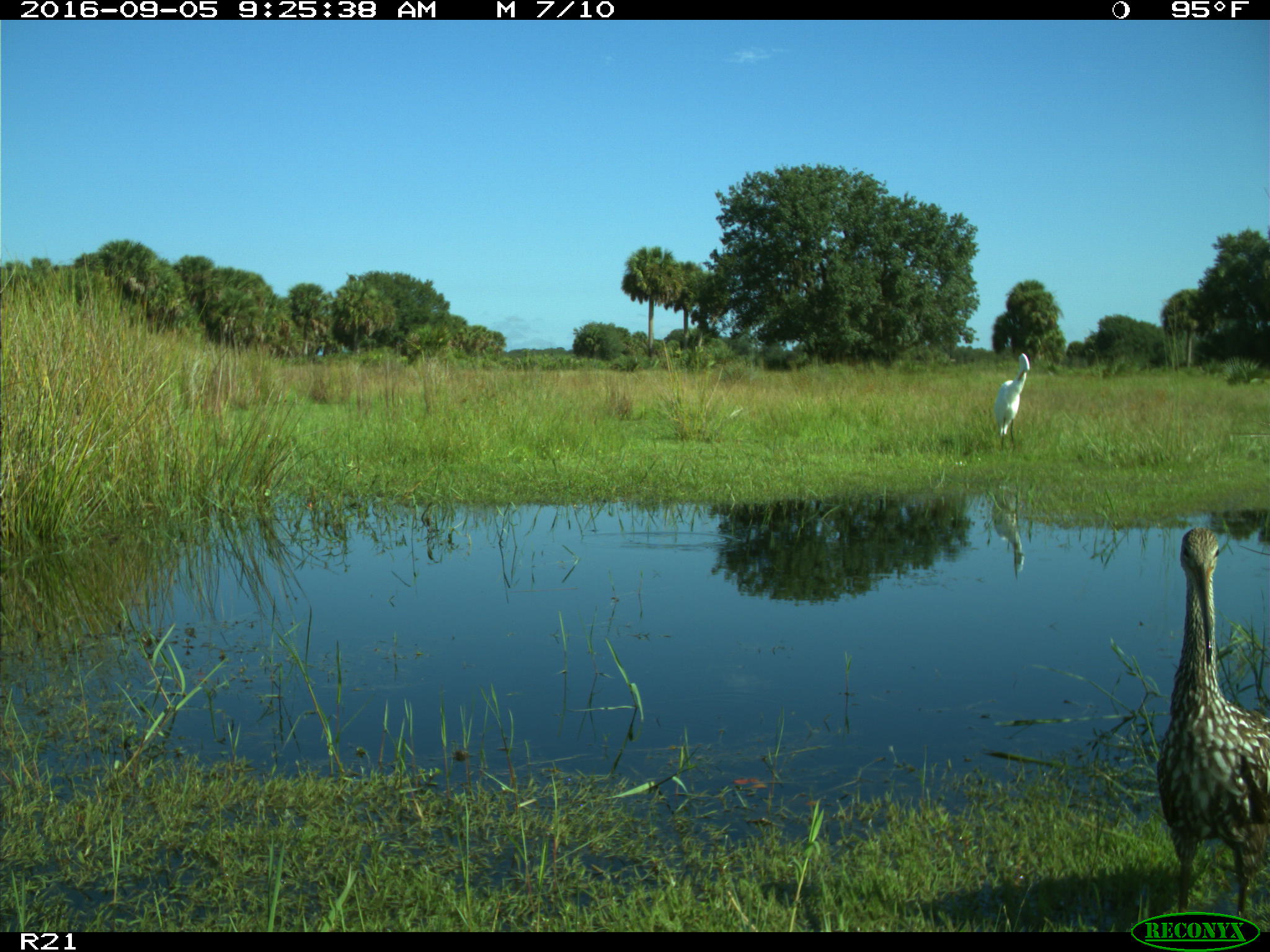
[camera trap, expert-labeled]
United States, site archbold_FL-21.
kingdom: Animalia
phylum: Chordata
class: Aves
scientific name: Aves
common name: birds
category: unidentified bird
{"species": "unidentified bird (birds) (Aves)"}